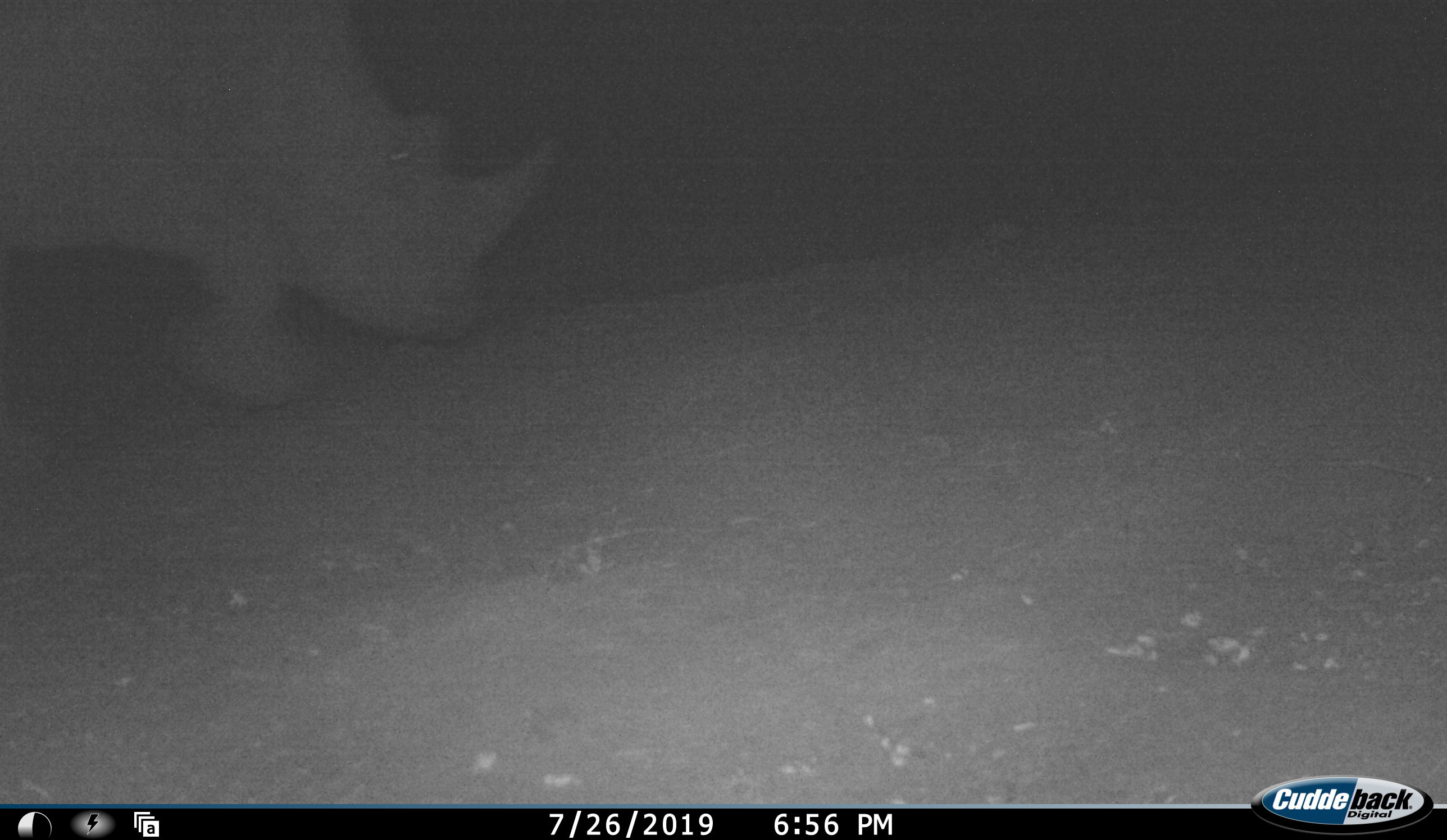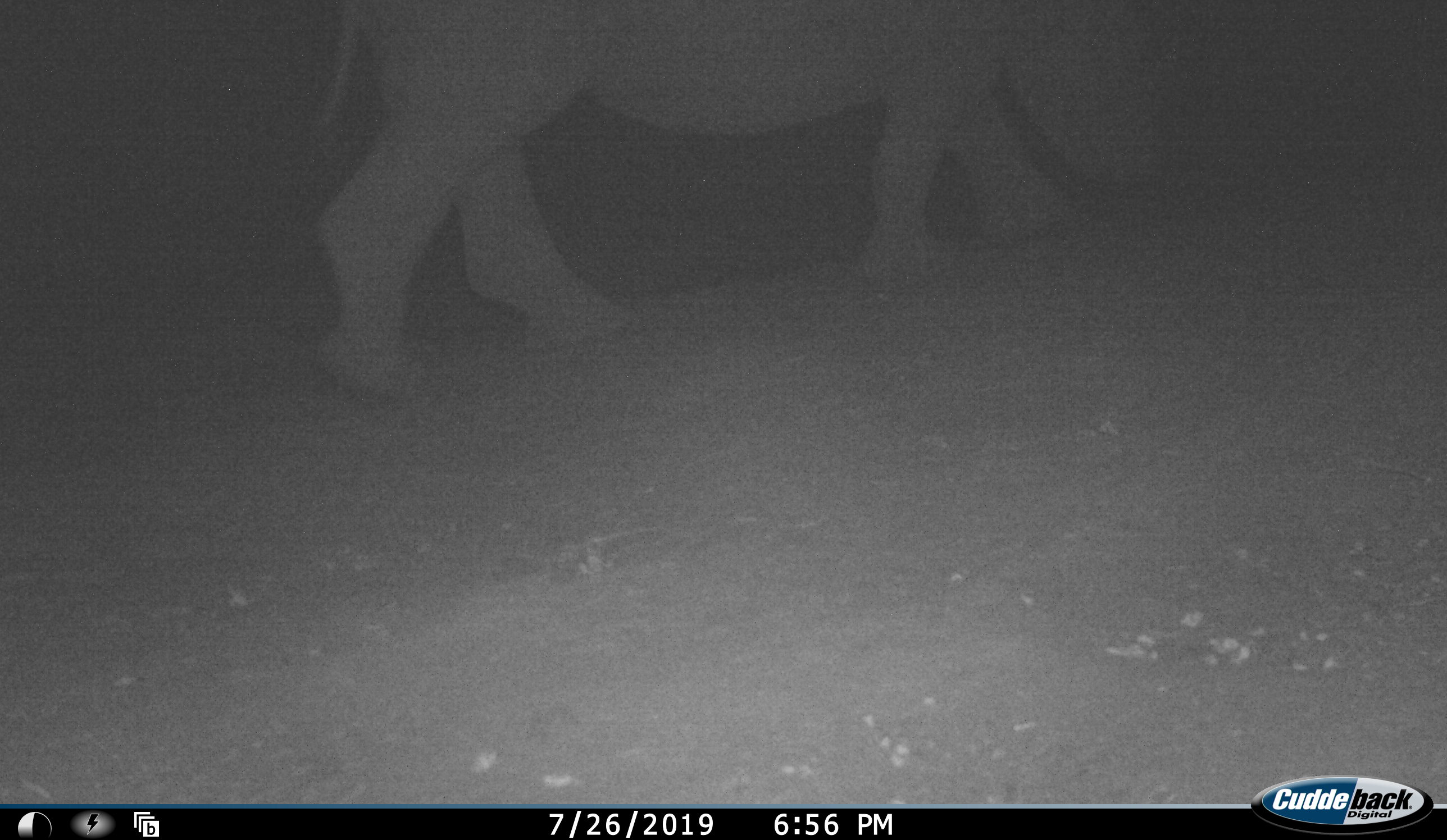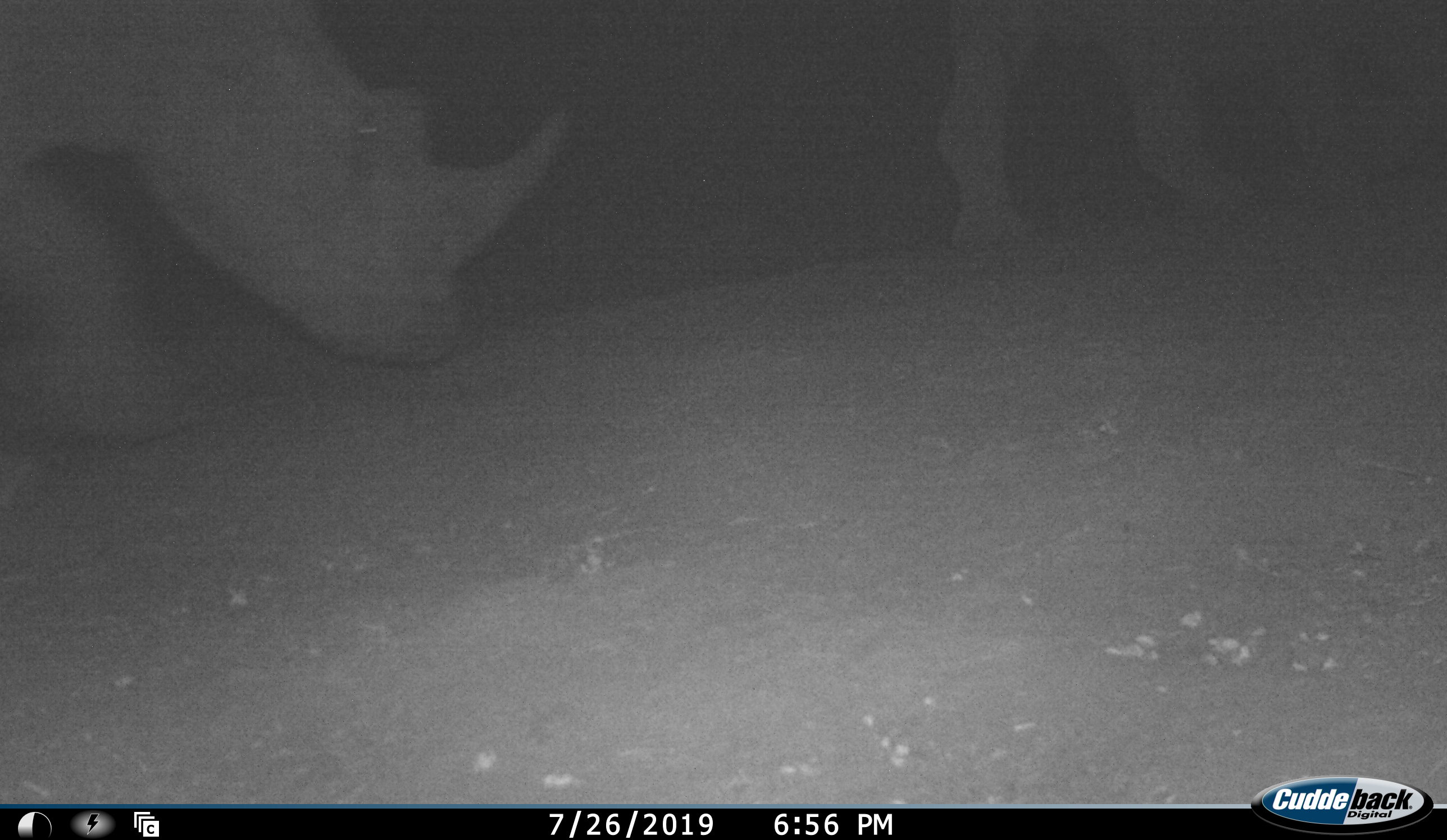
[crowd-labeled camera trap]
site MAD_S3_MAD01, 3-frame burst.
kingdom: Animalia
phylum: Chordata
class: Mammalia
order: Perissodactyla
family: Rhinocerotidae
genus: Ceratotherium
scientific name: Ceratotherium simum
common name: white rhinoceros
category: rhinoceroswhite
Rhinoceroswhite (white rhinoceros) (Ceratotherium simum), count 2. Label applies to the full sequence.